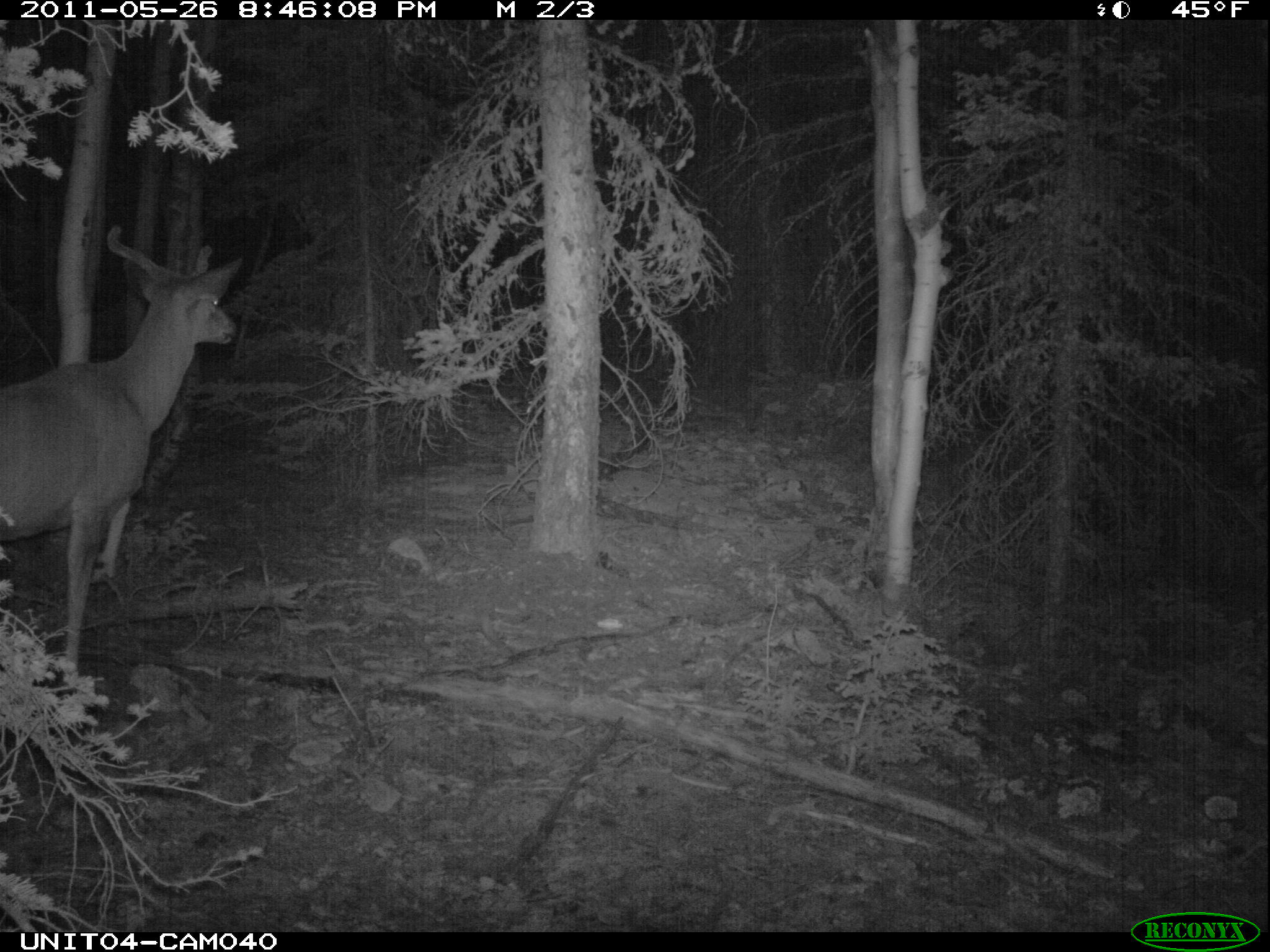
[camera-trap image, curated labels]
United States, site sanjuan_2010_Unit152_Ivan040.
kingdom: Animalia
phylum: Chordata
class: Mammalia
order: Artiodactyla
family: Cervidae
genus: Odocoileus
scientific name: Odocoileus hemionus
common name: mule deer